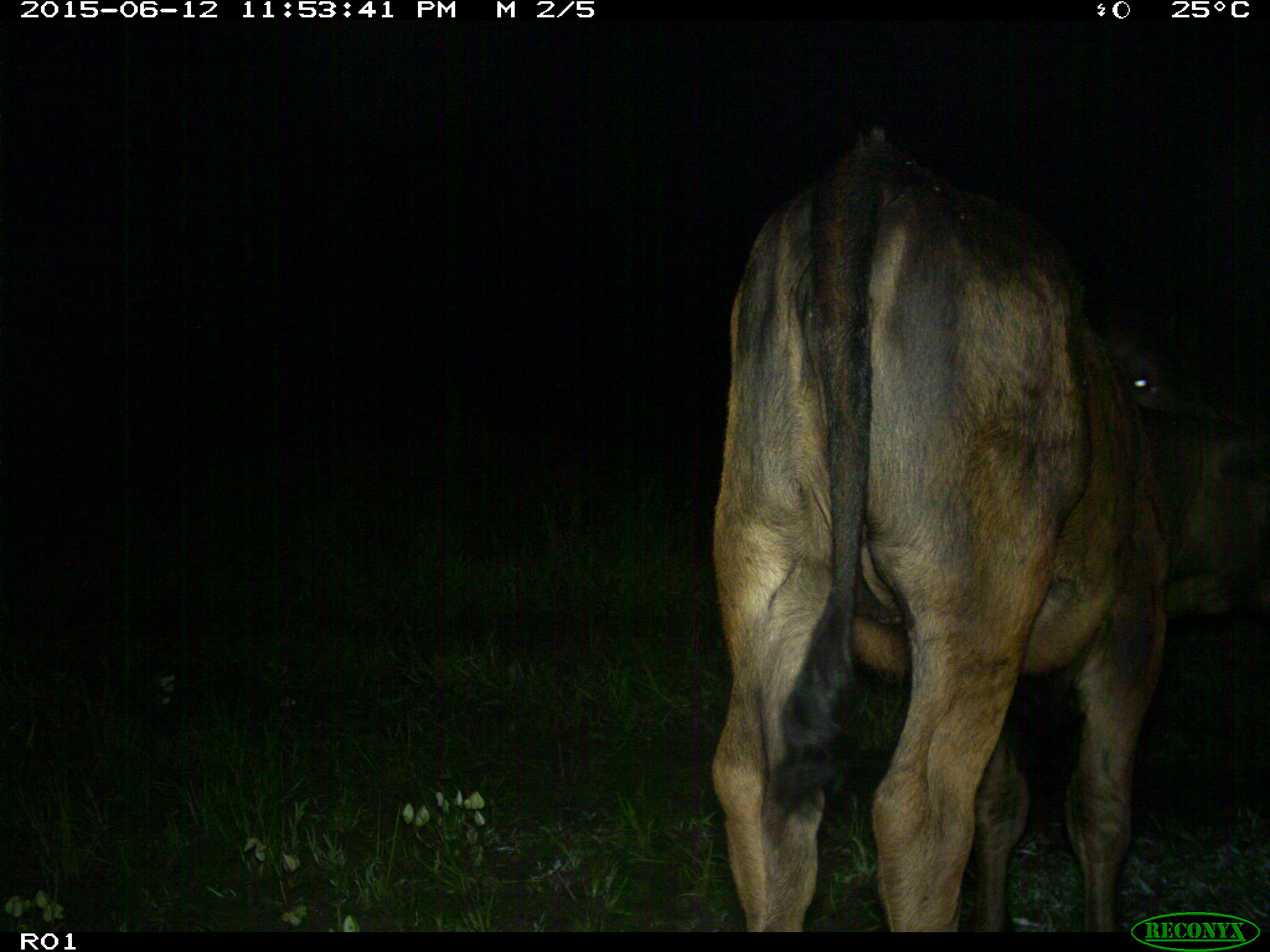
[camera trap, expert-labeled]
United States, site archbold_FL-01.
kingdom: Animalia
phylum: Chordata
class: Mammalia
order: Artiodactyla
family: Bovidae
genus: Bos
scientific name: Bos taurus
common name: domestic cow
Bos taurus (domestic cow).